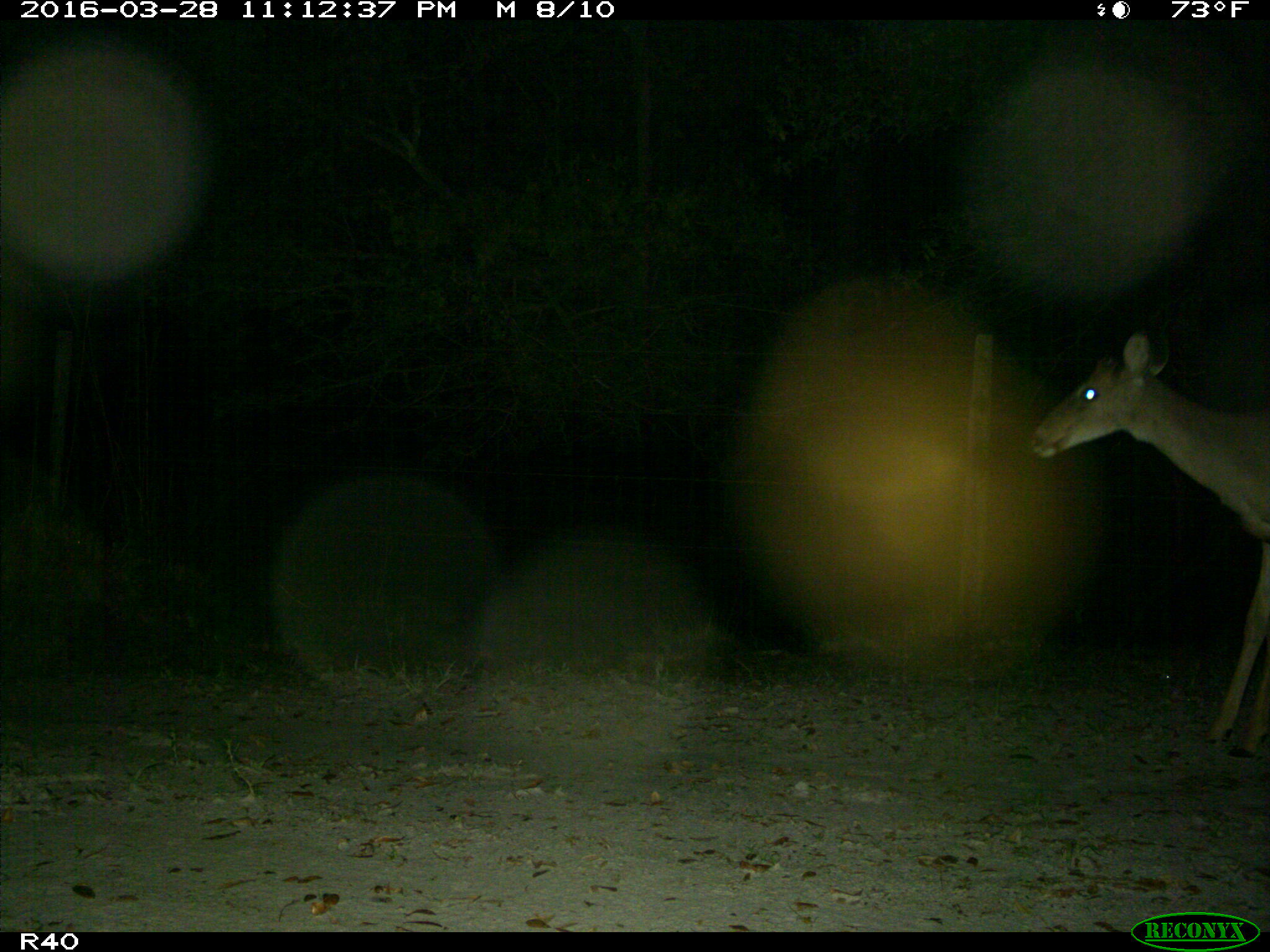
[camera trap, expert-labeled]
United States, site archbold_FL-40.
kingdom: Animalia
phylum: Chordata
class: Mammalia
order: Artiodactyla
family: Cervidae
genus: Odocoileus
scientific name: Odocoileus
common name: deer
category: unidentified deer